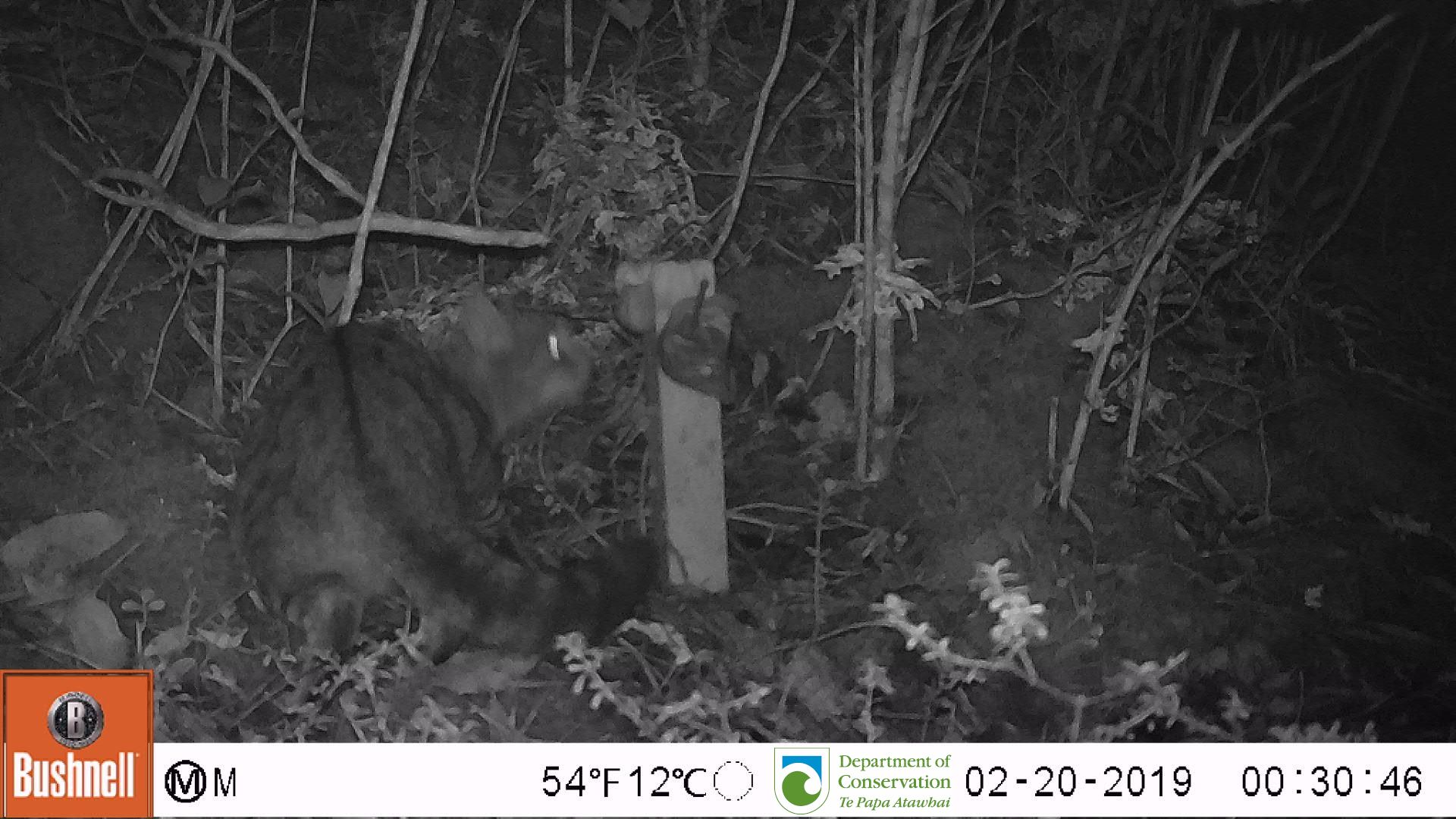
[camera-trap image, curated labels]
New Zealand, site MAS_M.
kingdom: Animalia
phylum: Chordata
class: Mammalia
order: Carnivora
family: Felidae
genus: Felis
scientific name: Felis catus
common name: domestic cat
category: cat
Cat (domestic cat) (Felis catus).